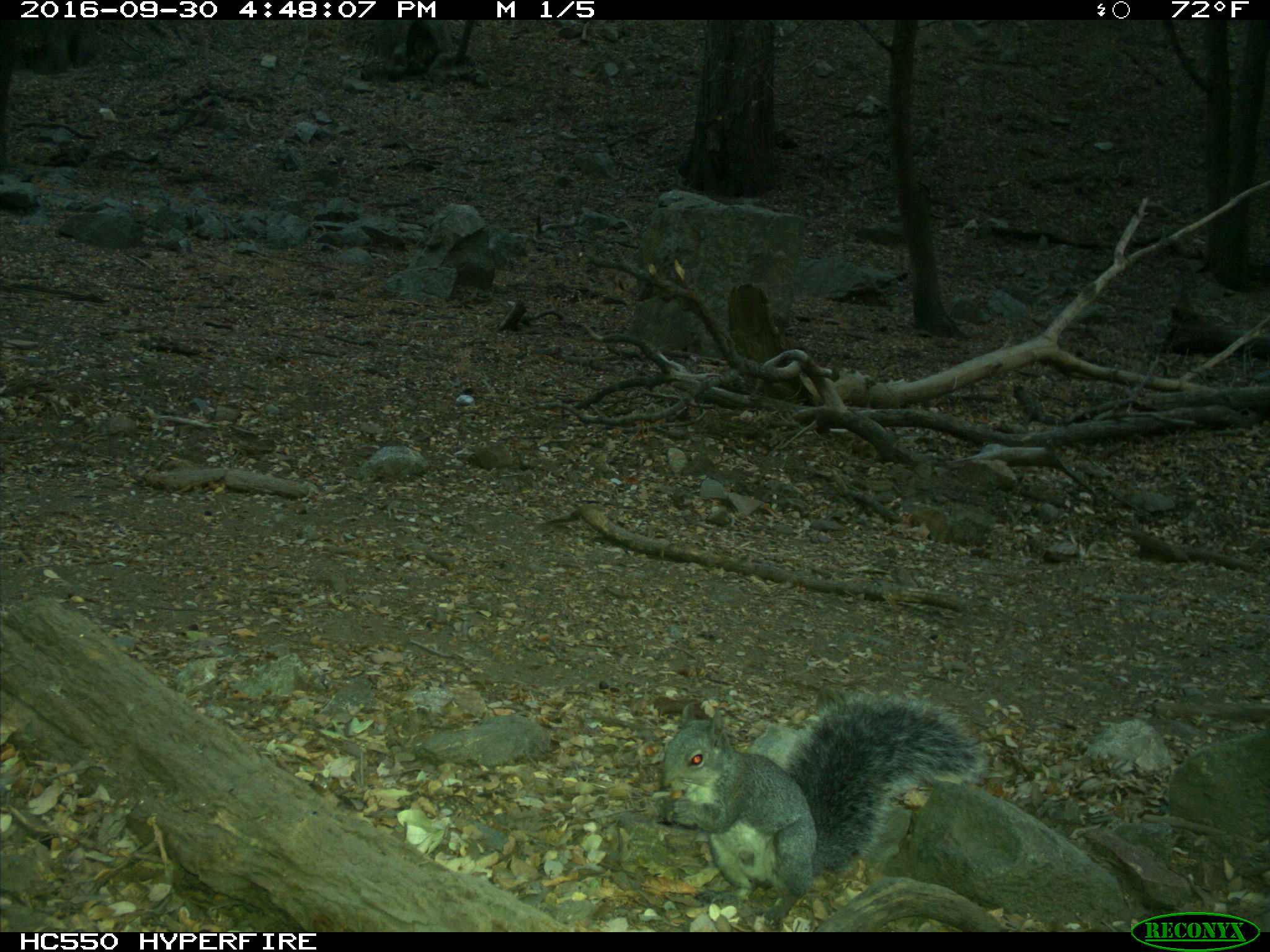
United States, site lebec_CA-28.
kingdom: Animalia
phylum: Chordata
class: Mammalia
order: Rodentia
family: Sciuridae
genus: Sciurus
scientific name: Sciurus carolinensis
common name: eastern gray squirrel